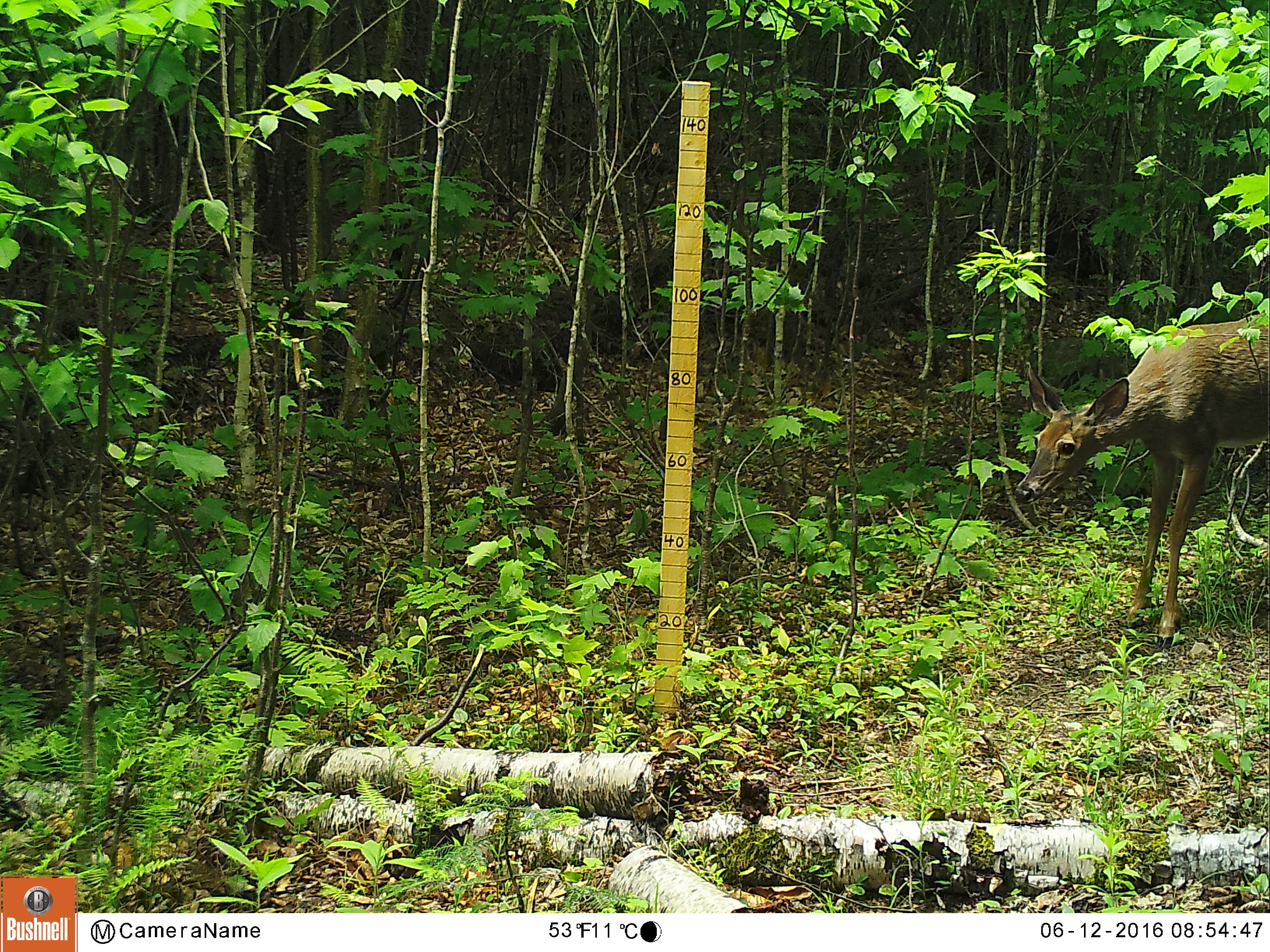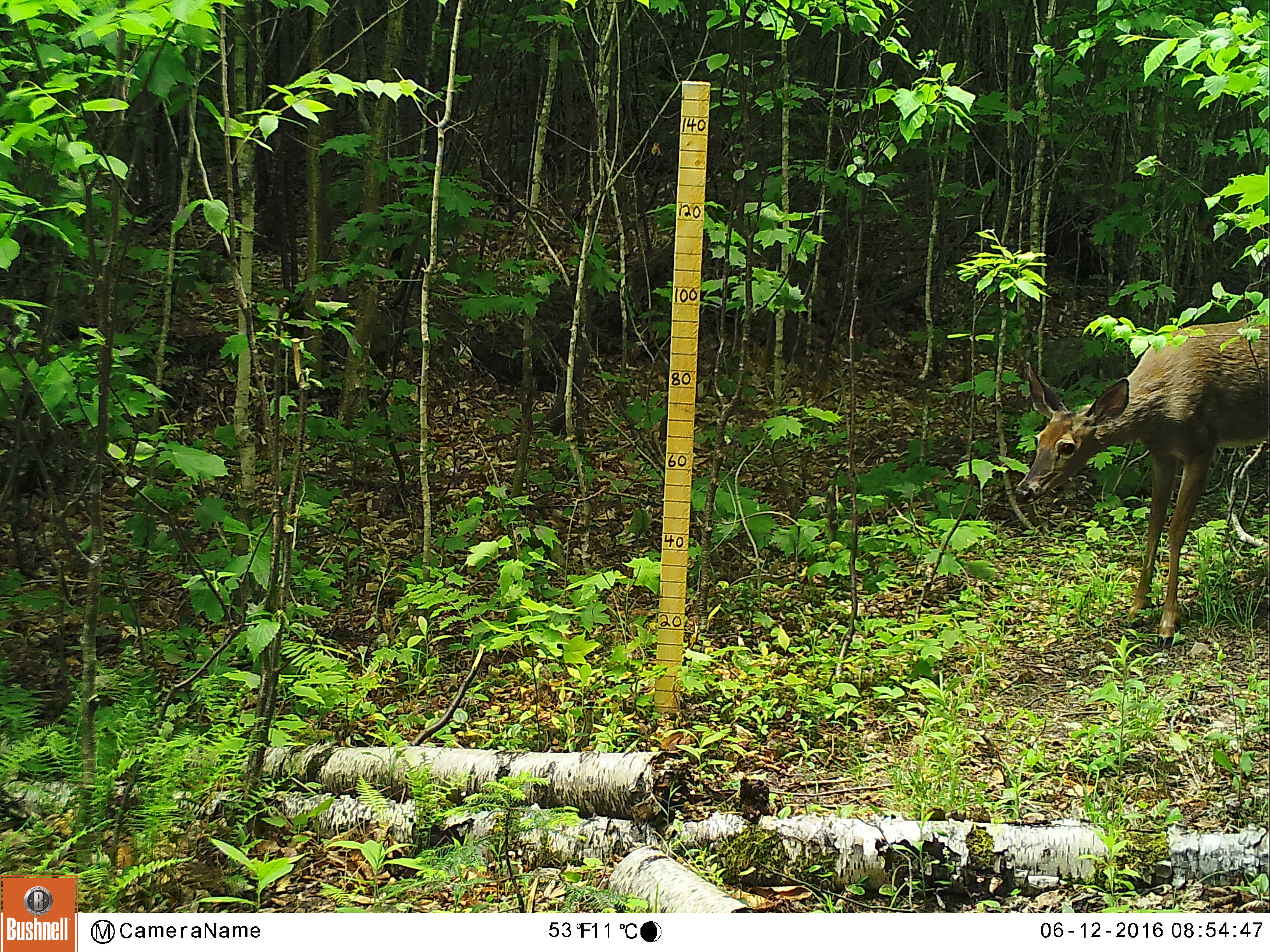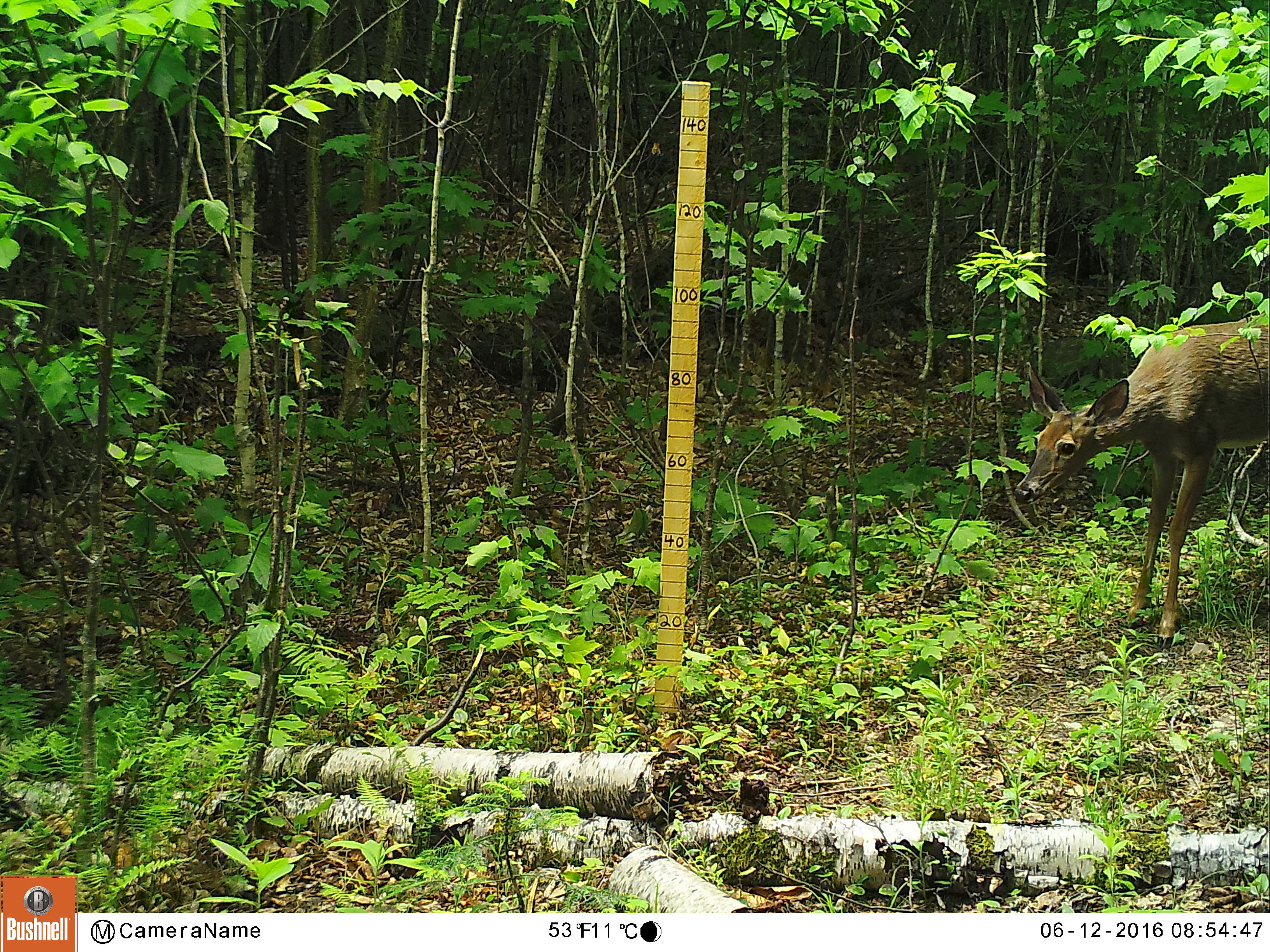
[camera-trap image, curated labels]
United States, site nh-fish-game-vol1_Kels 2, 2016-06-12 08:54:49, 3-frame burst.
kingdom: Animalia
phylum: Chordata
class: Mammalia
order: Artiodactyla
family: Cervidae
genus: Odocoileus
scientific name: Odocoileus virginianus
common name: white-tailed deer